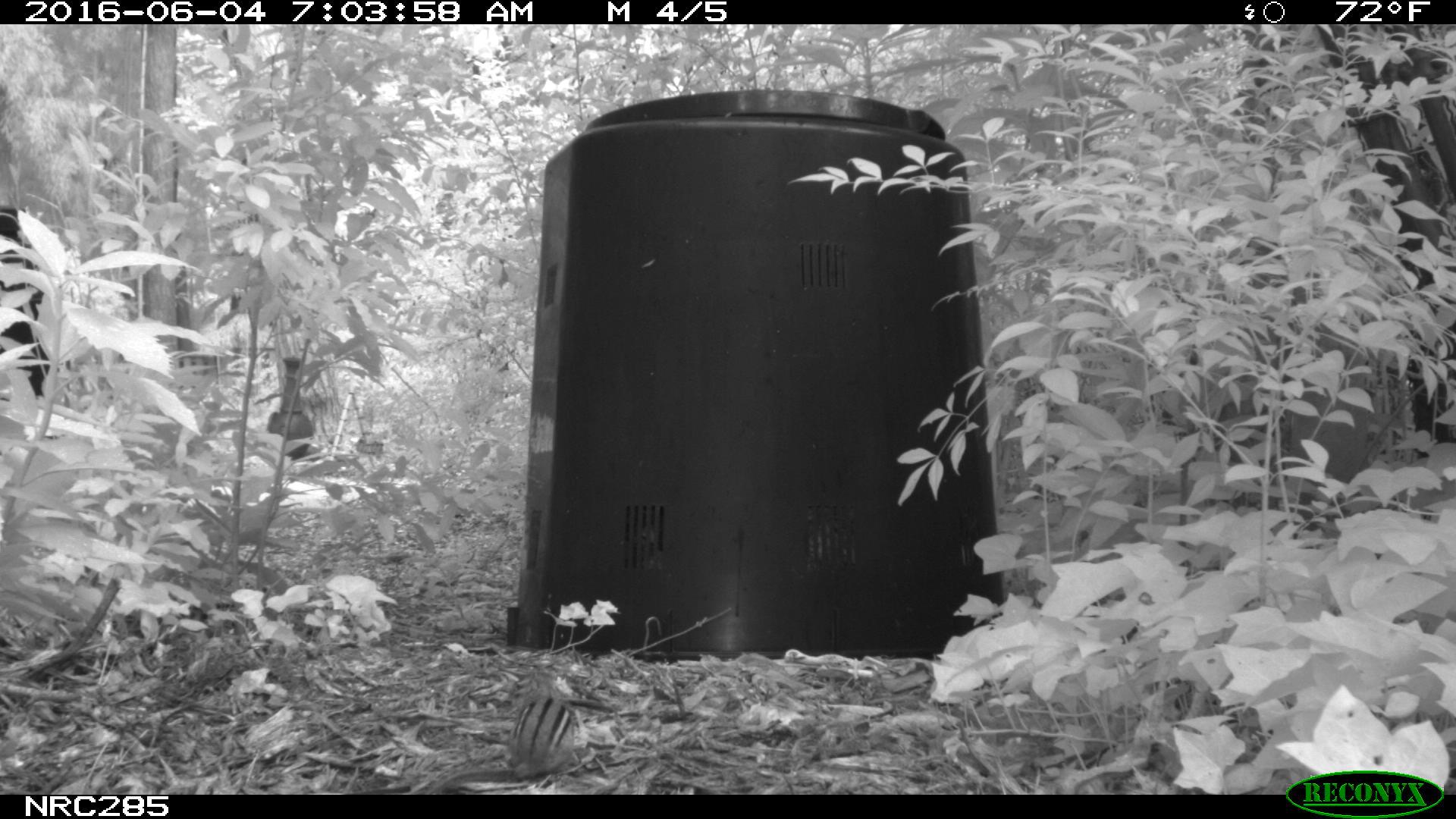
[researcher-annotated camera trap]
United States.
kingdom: Animalia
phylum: Chordata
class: Mammalia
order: Rodentia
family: Sciuridae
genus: Tamias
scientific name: Tamias striatus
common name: eastern chipmunk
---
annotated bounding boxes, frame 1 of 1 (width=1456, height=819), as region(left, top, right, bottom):
Eastern Chipmunk: region(415, 675, 586, 796)